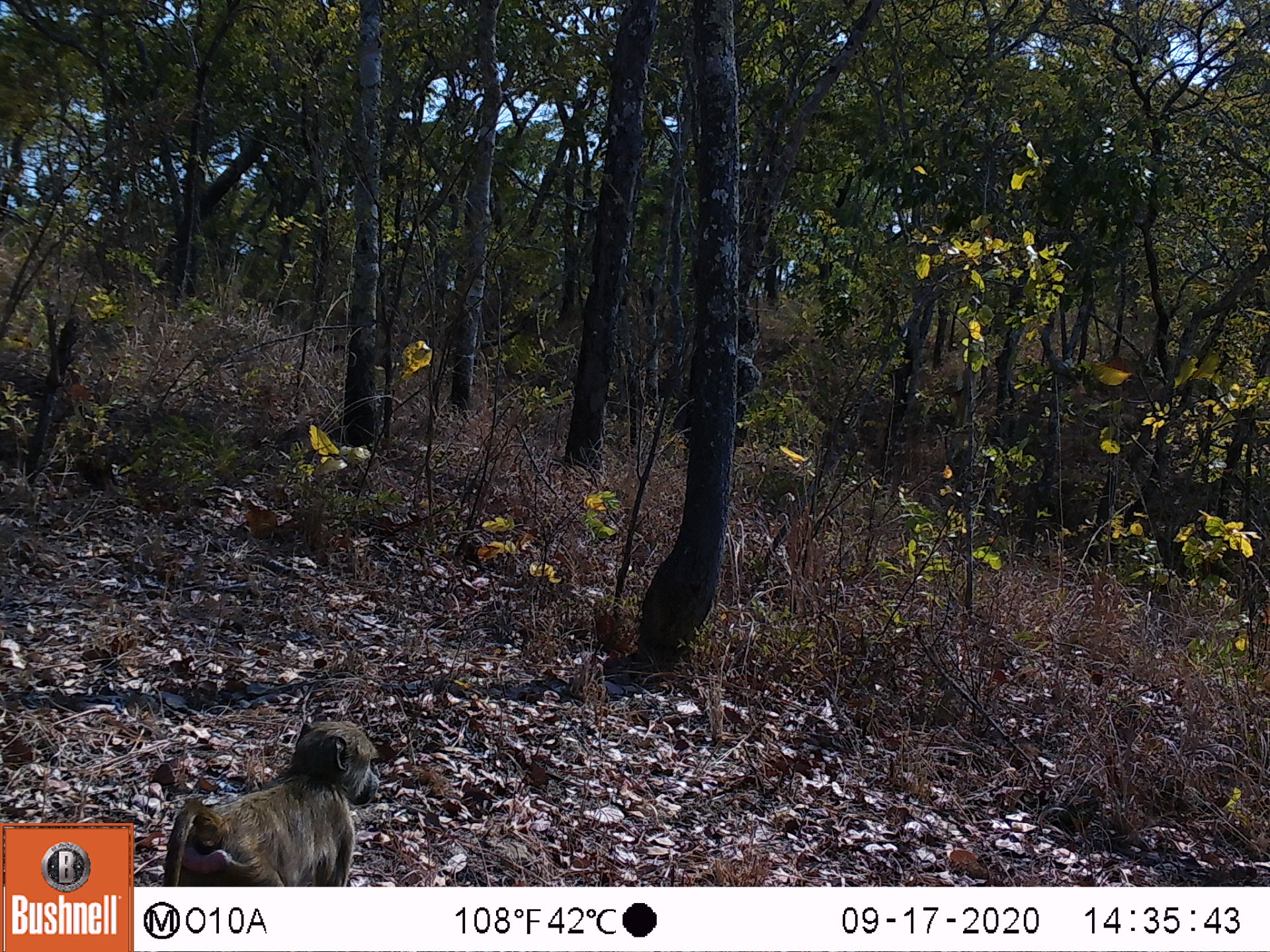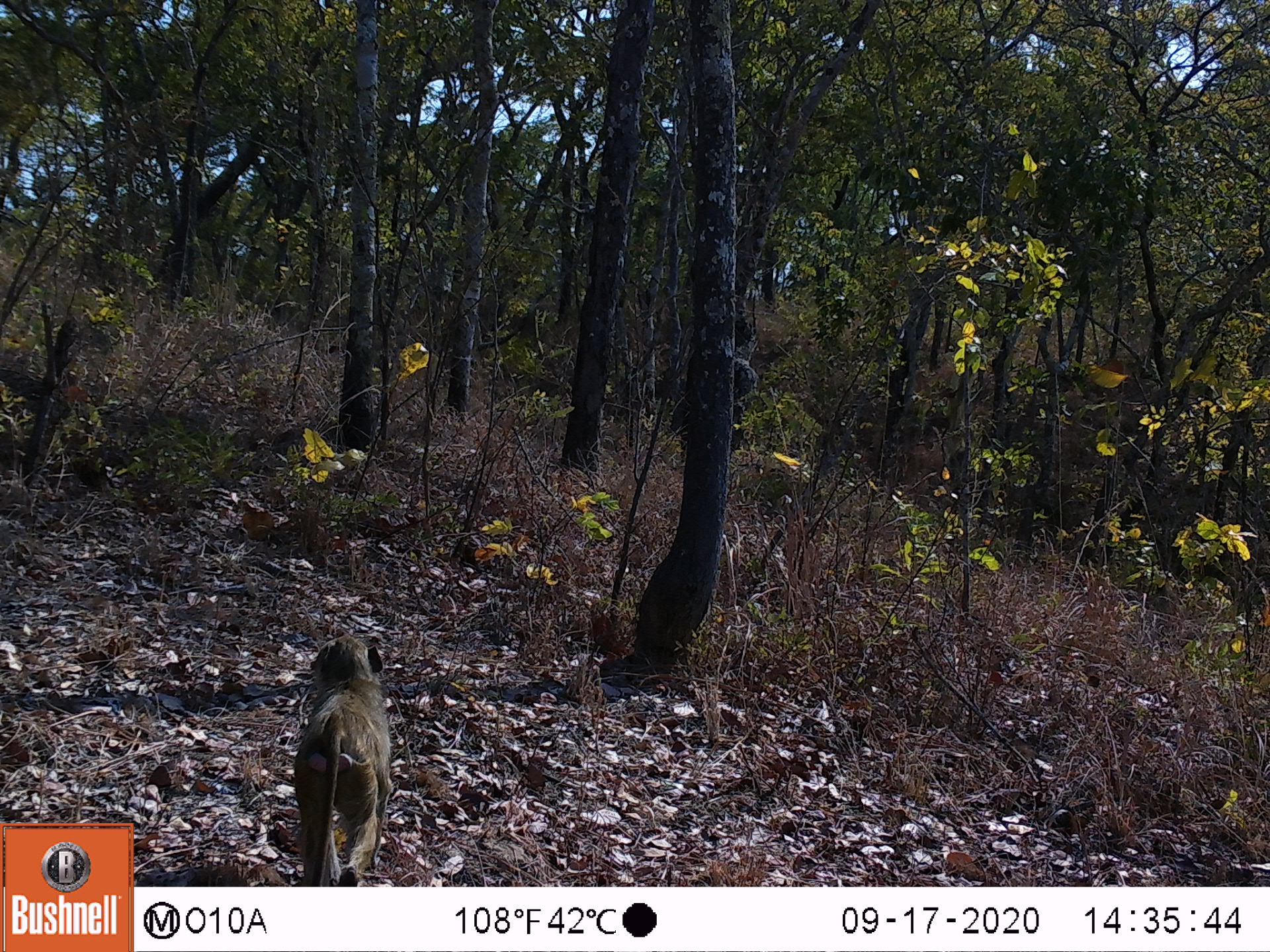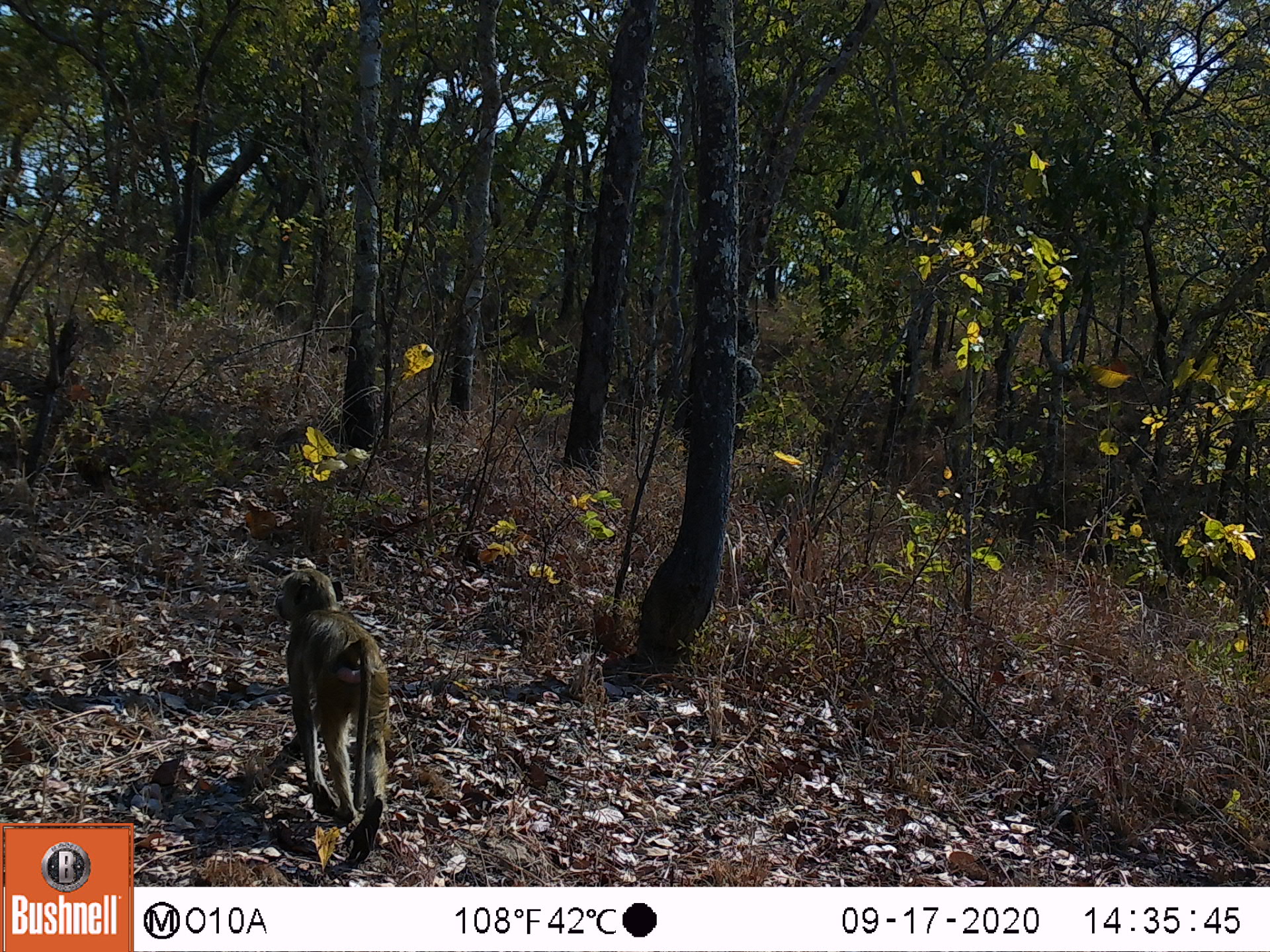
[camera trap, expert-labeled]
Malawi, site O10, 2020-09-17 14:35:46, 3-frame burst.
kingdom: Animalia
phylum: Chordata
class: Mammalia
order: Primates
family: Cercopithecidae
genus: Papio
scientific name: Papio cynocephalus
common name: yellow baboon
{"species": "yellow baboon (Papio cynocephalus)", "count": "1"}